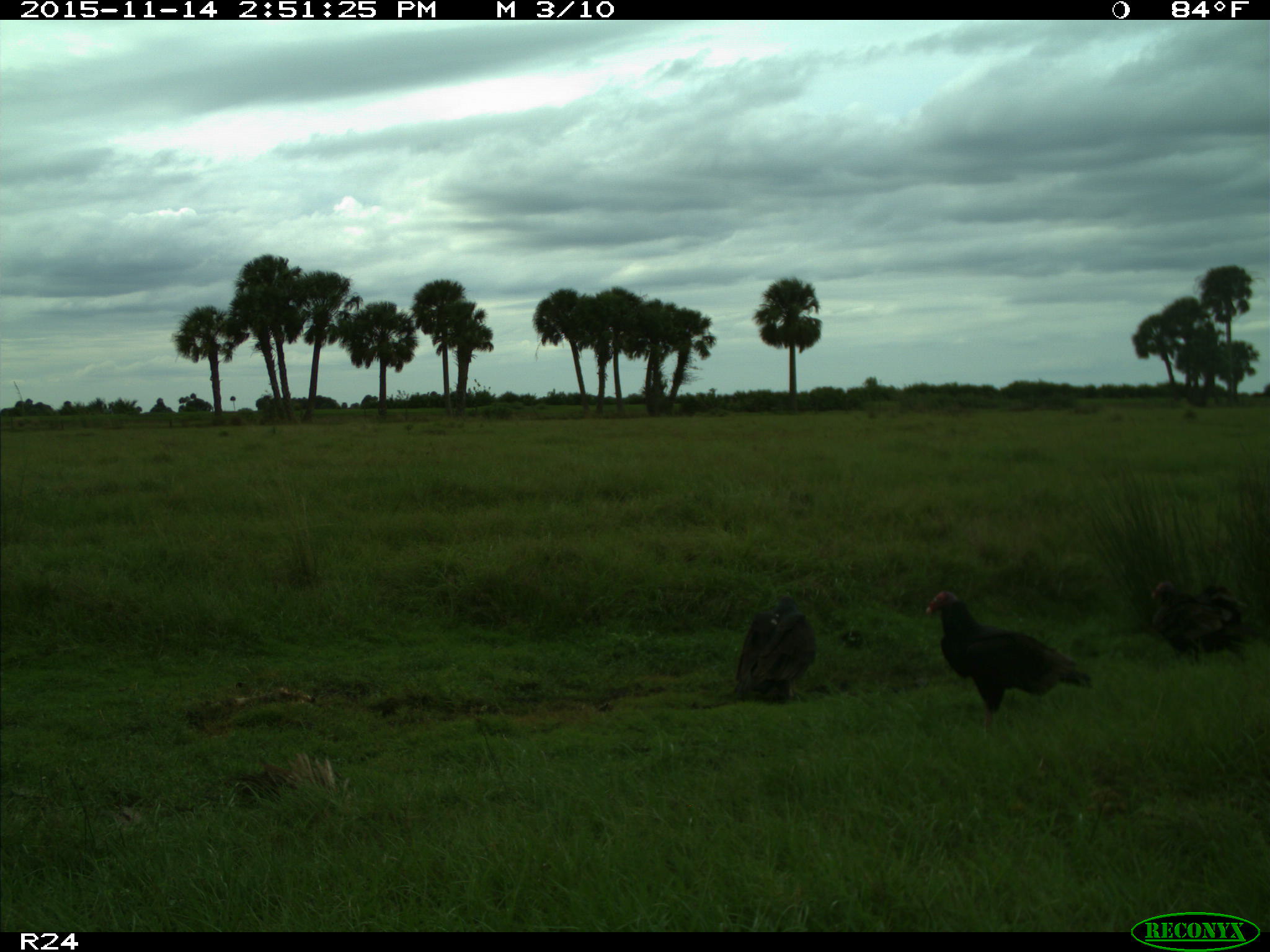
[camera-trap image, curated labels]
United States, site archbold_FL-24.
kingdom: Animalia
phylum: Chordata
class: Aves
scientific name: Aves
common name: birds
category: unidentified bird